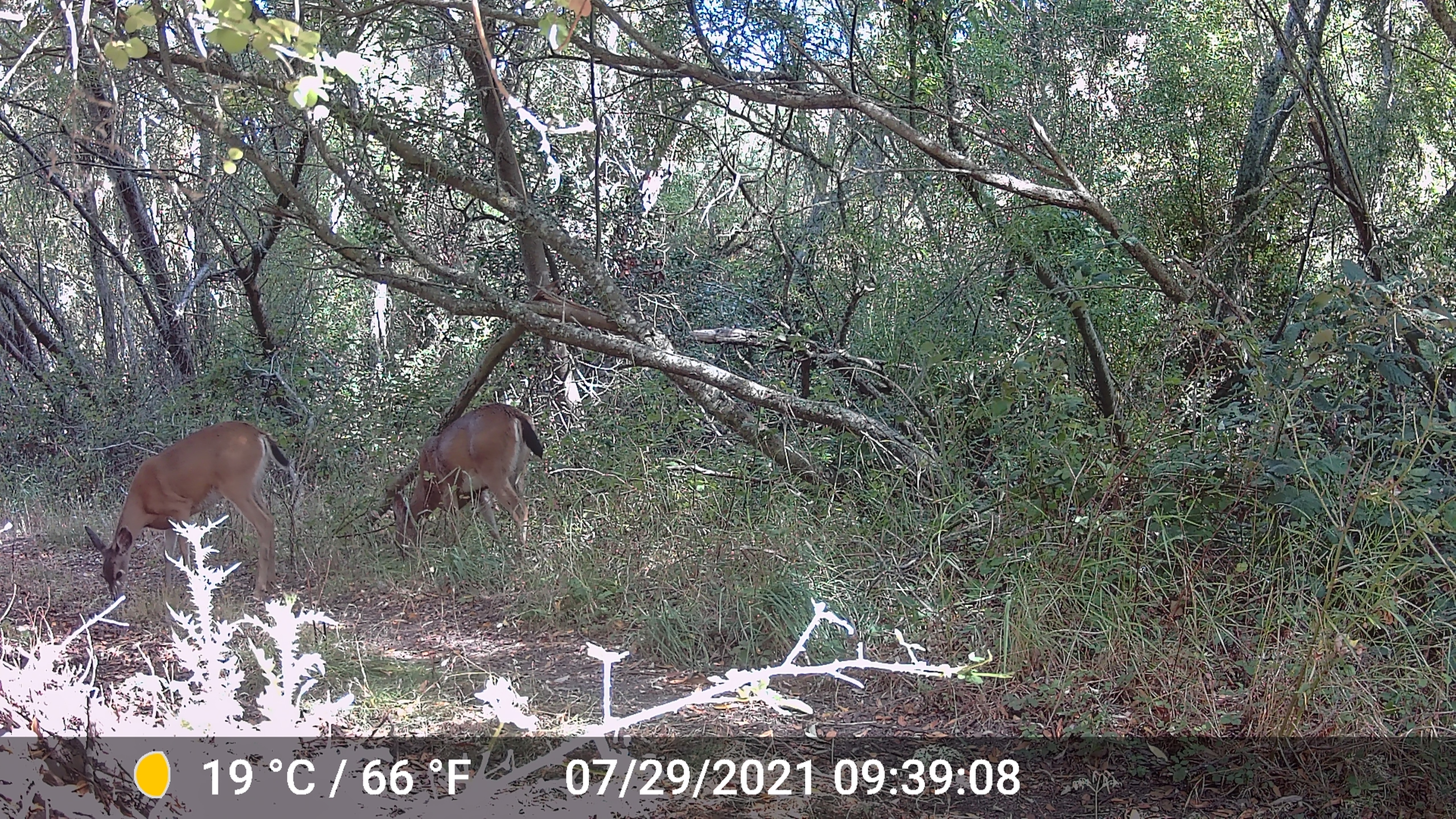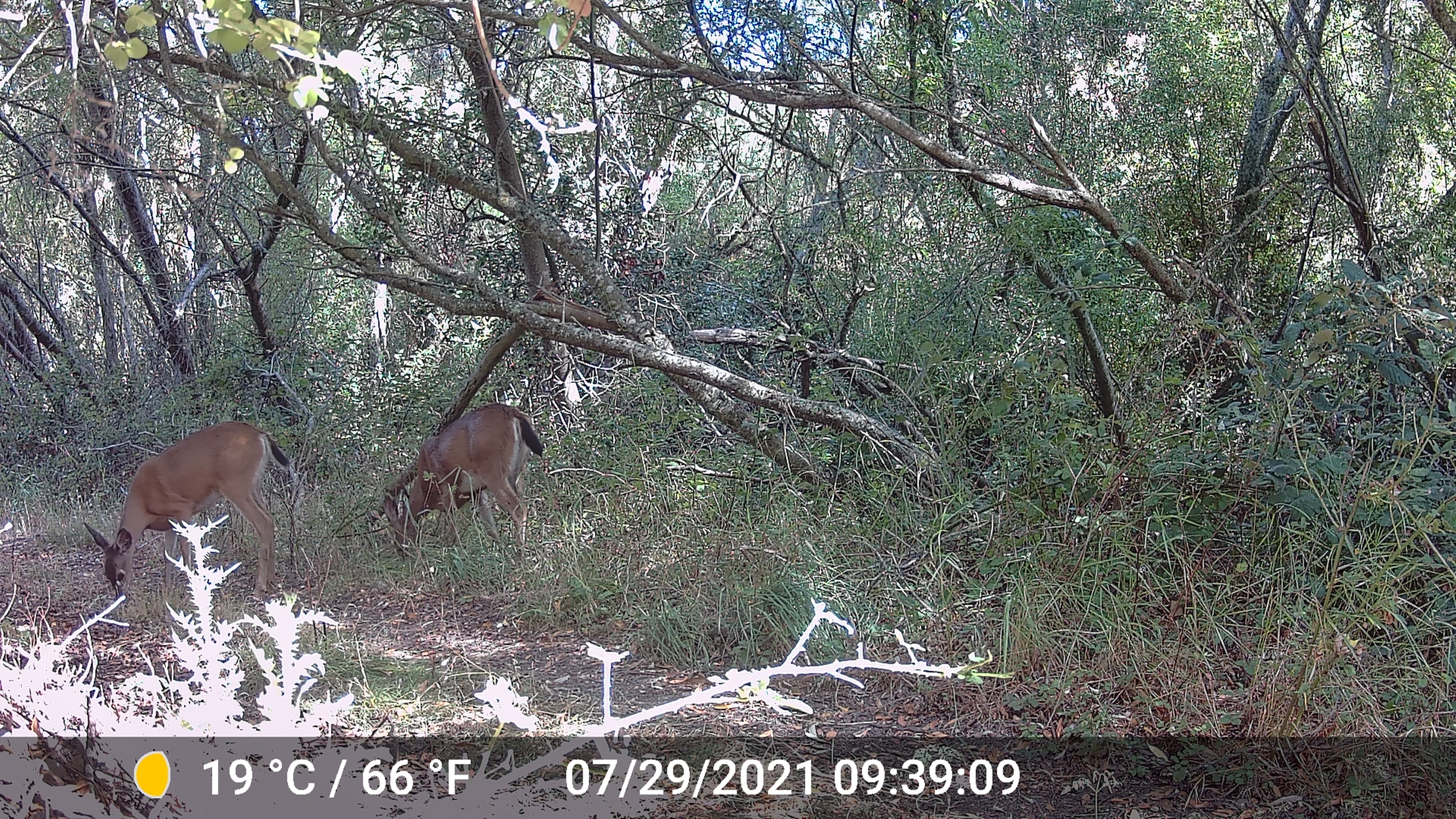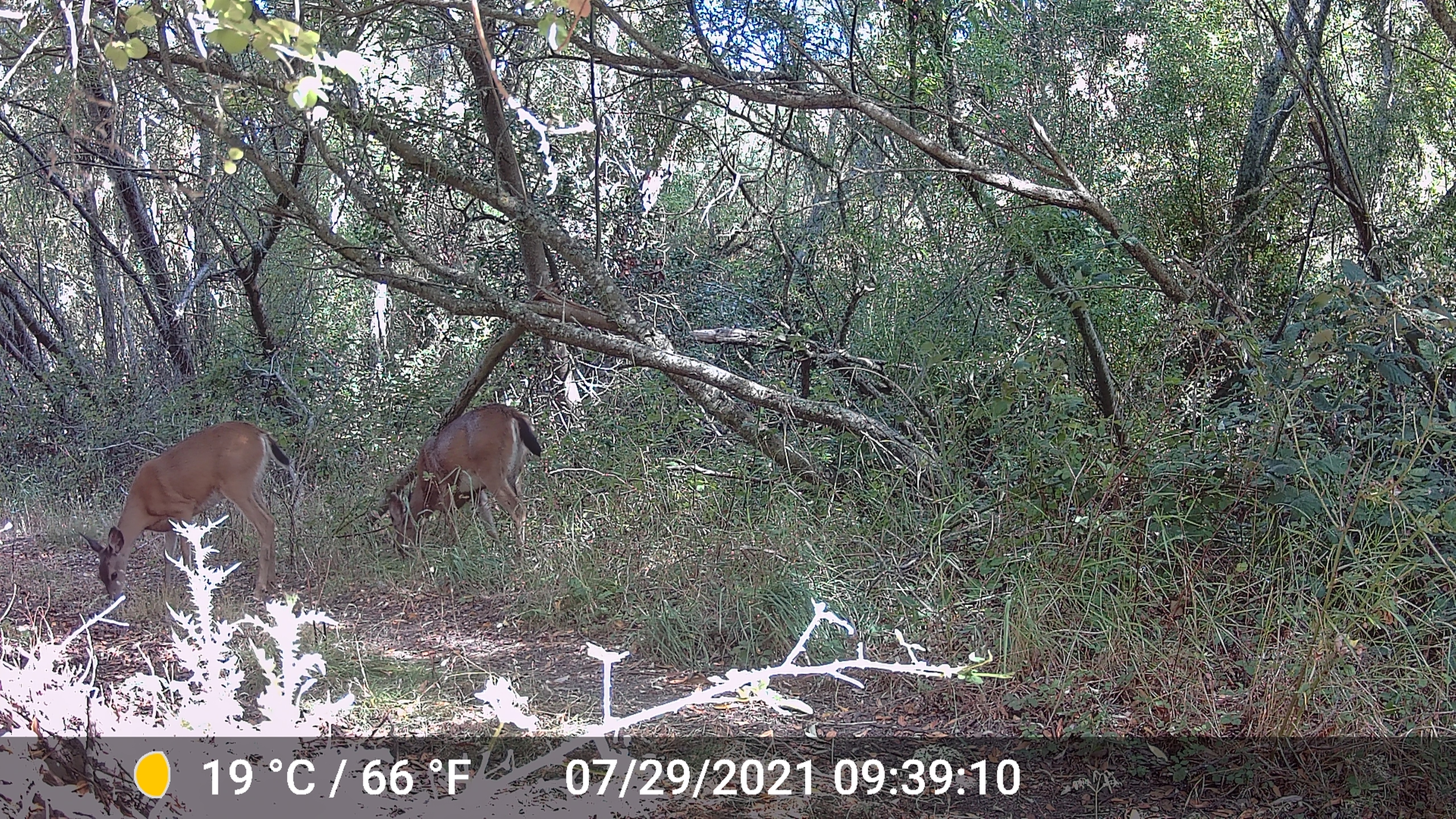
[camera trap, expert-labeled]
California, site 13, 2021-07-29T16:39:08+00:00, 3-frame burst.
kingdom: Animalia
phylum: Chordata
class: Mammalia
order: Artiodactyla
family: Cervidae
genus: Odocoileus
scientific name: Odocoileus hemionus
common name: mule deer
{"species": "mule deer (Odocoileus hemionus)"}